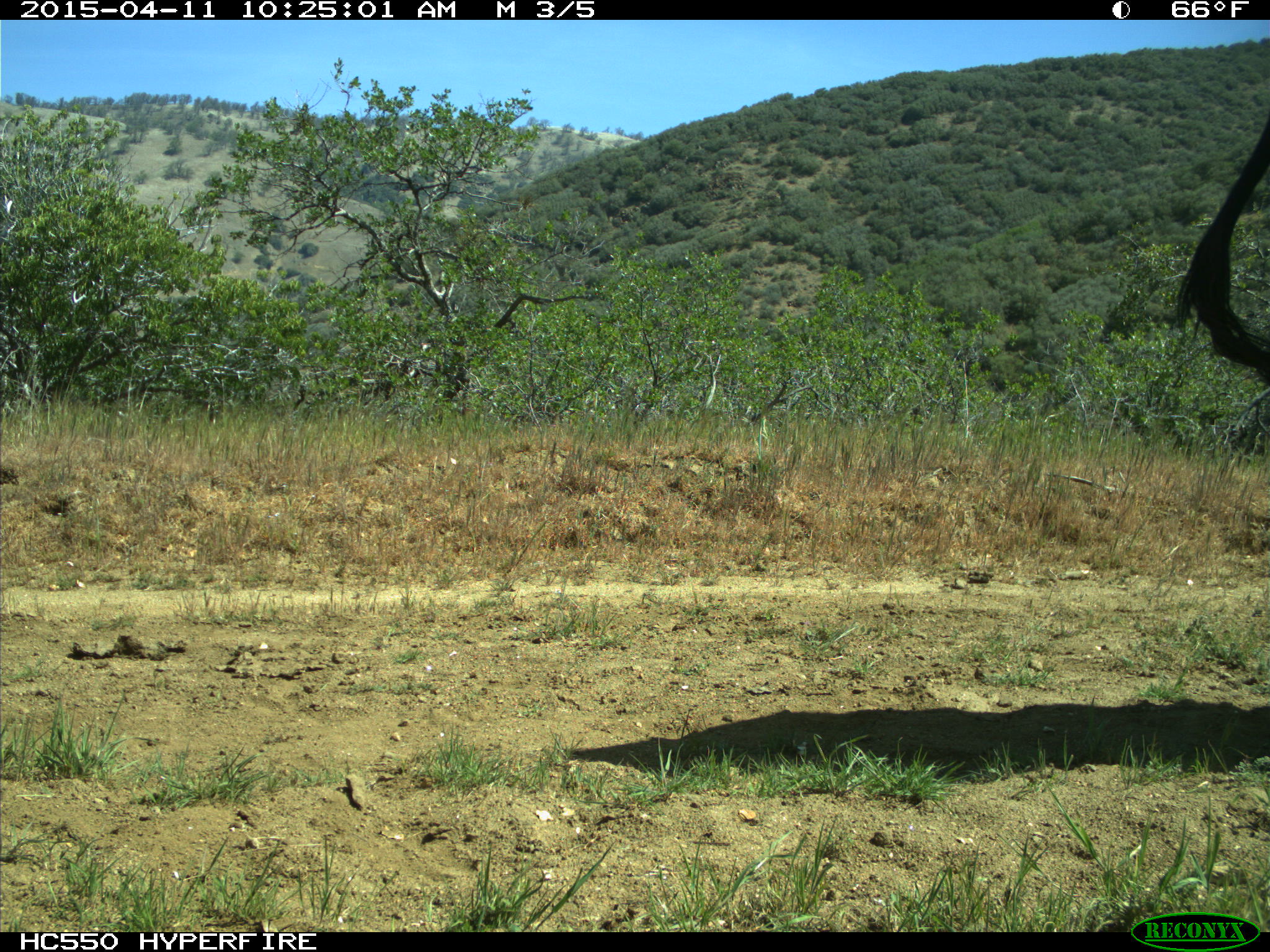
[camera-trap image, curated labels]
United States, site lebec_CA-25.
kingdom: Animalia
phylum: Chordata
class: Mammalia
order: Artiodactyla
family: Bovidae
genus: Bos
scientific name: Bos taurus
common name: domestic cow